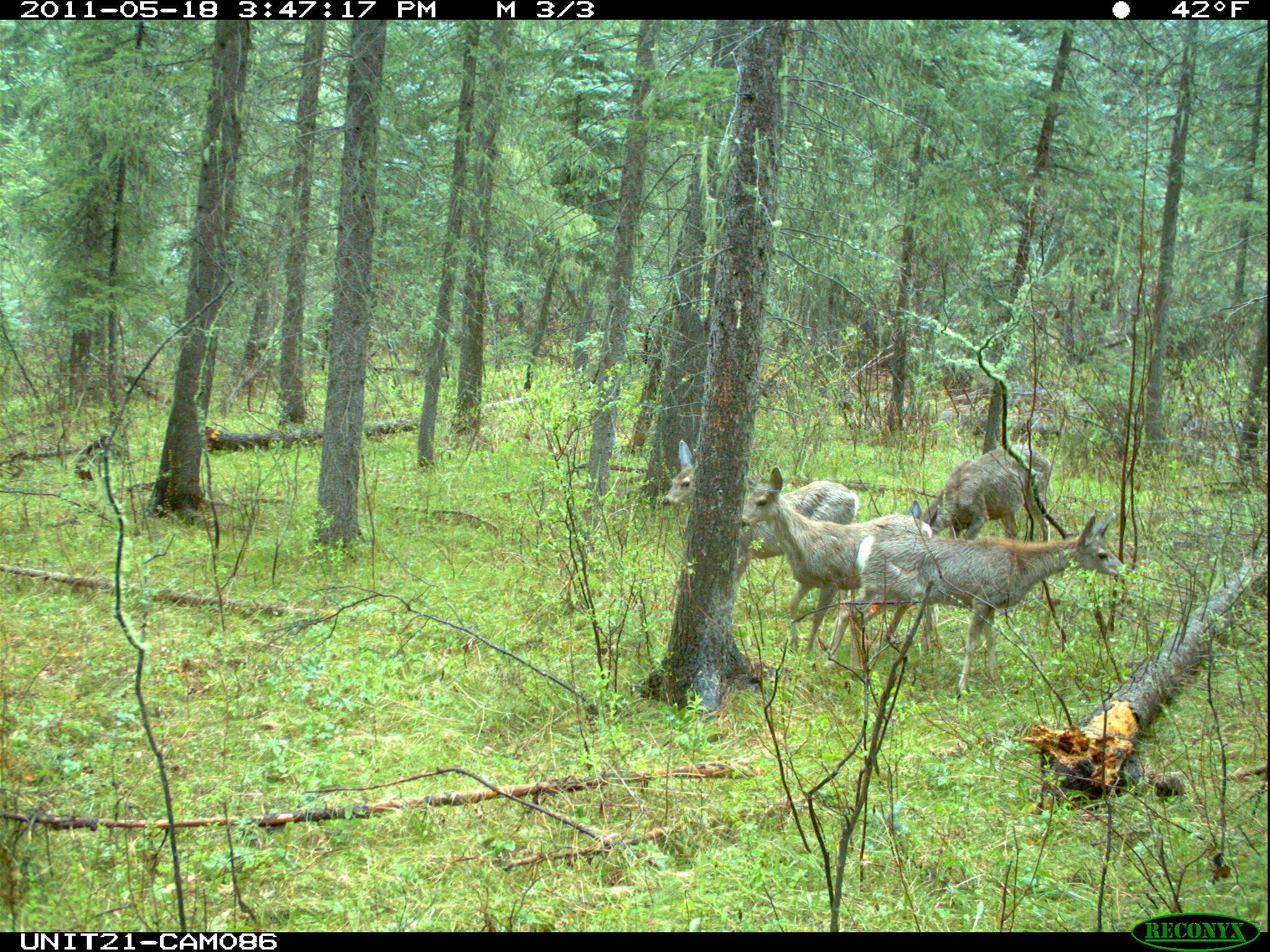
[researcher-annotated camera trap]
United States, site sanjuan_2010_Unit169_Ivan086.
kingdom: Animalia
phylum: Chordata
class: Mammalia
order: Artiodactyla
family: Cervidae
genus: Odocoileus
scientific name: Odocoileus hemionus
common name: mule deer